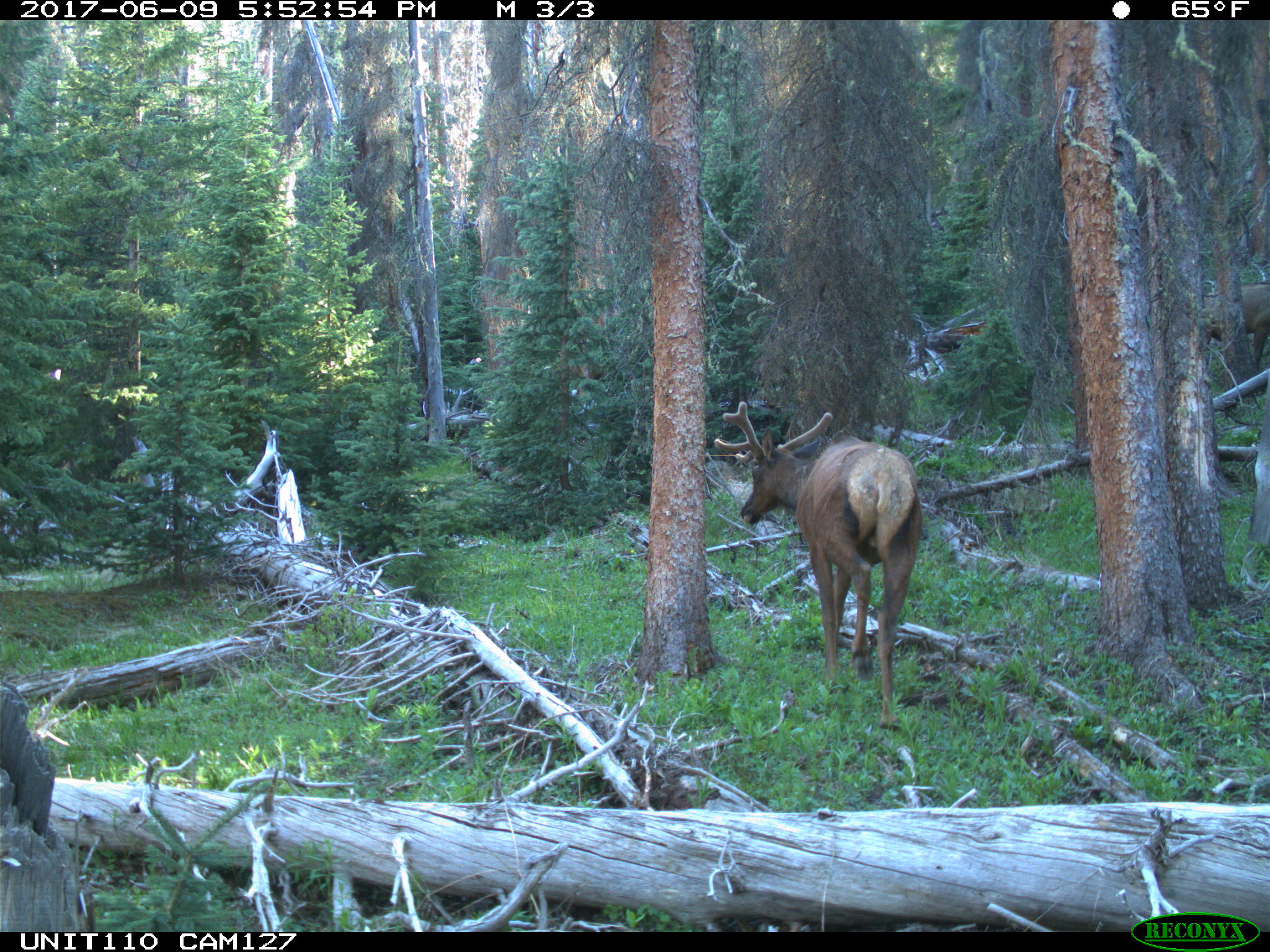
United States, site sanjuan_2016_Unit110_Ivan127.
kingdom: Animalia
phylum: Chordata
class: Mammalia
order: Artiodactyla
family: Cervidae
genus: Cervus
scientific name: Cervus elaphus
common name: red deer